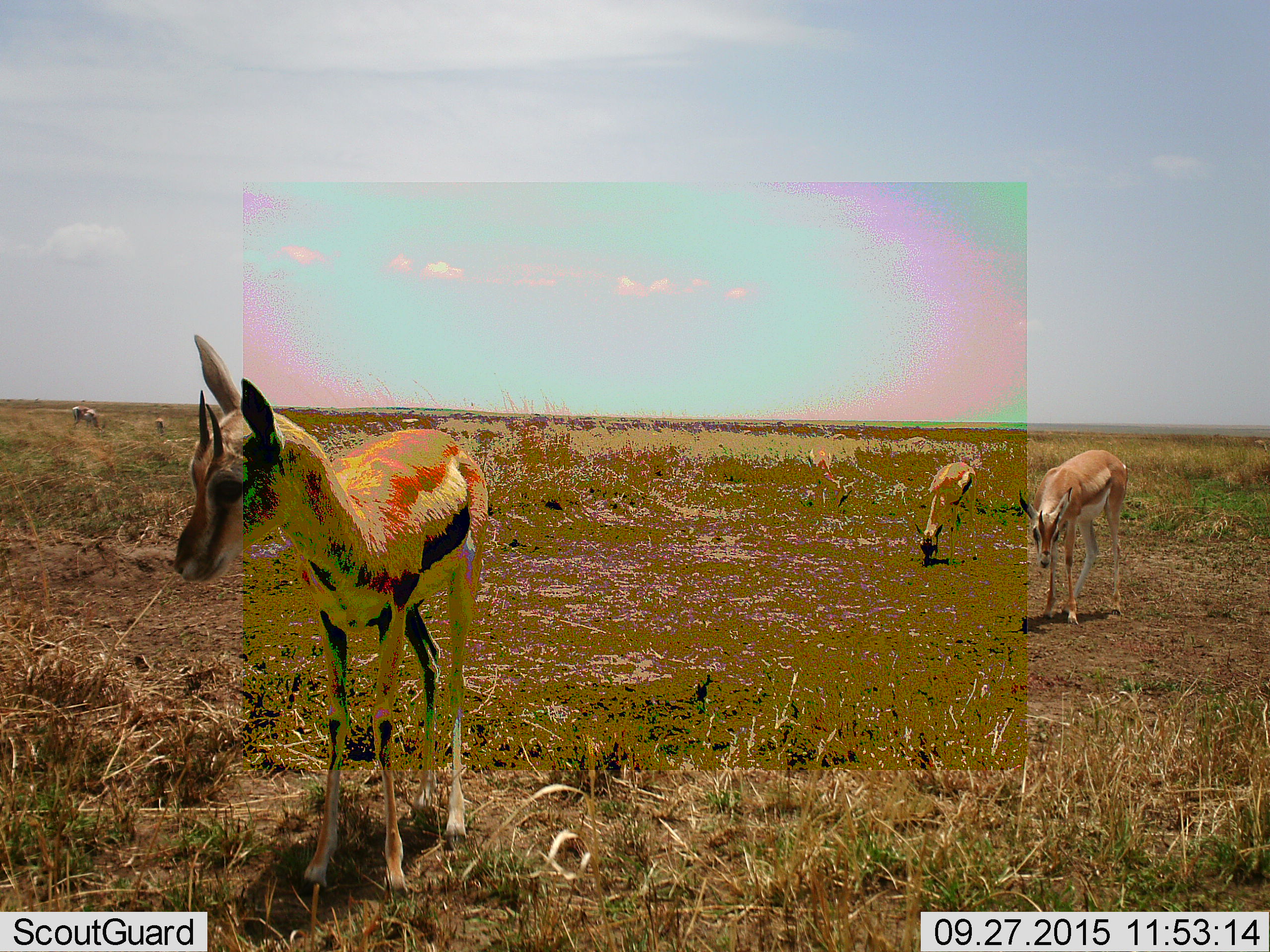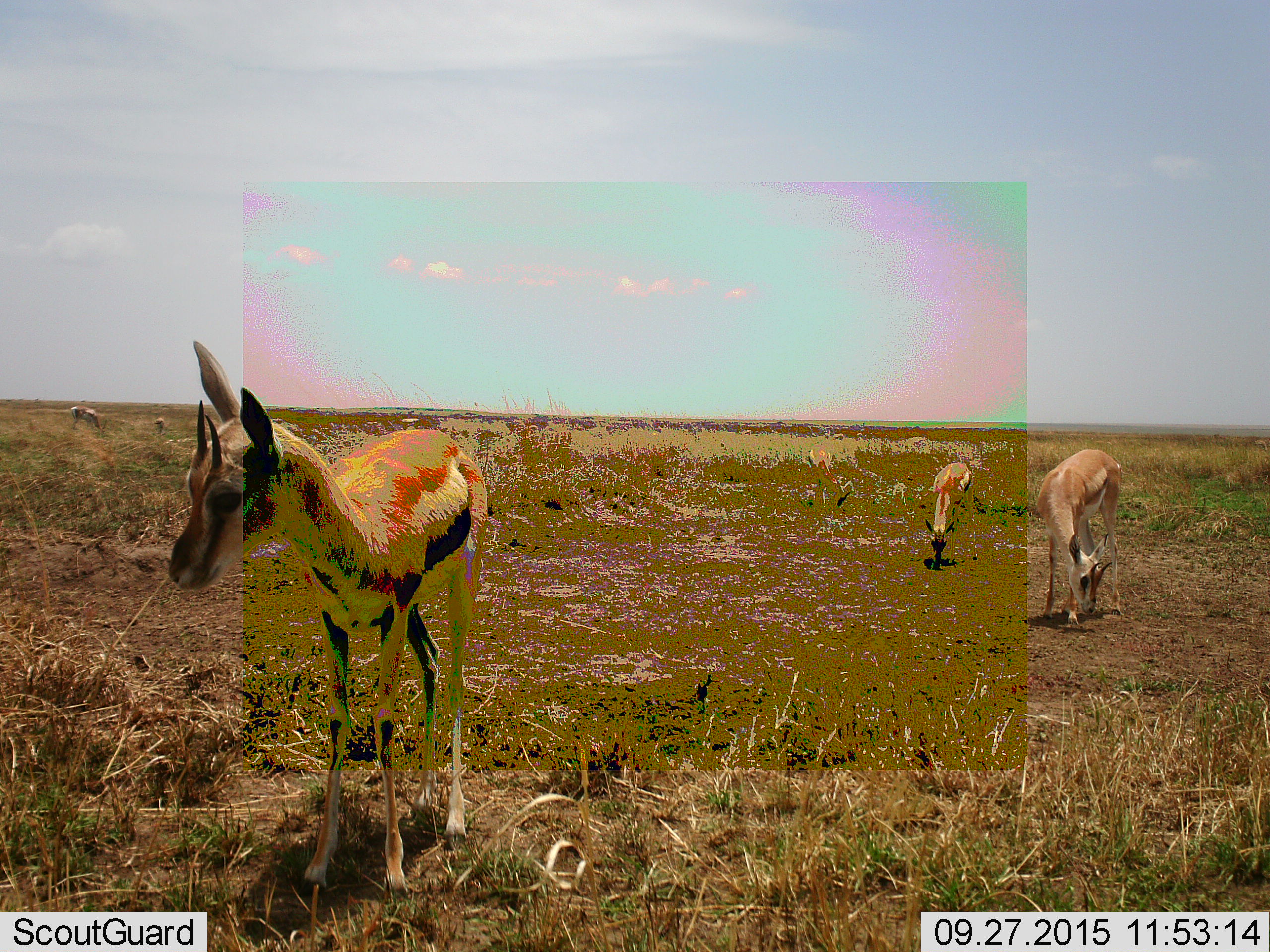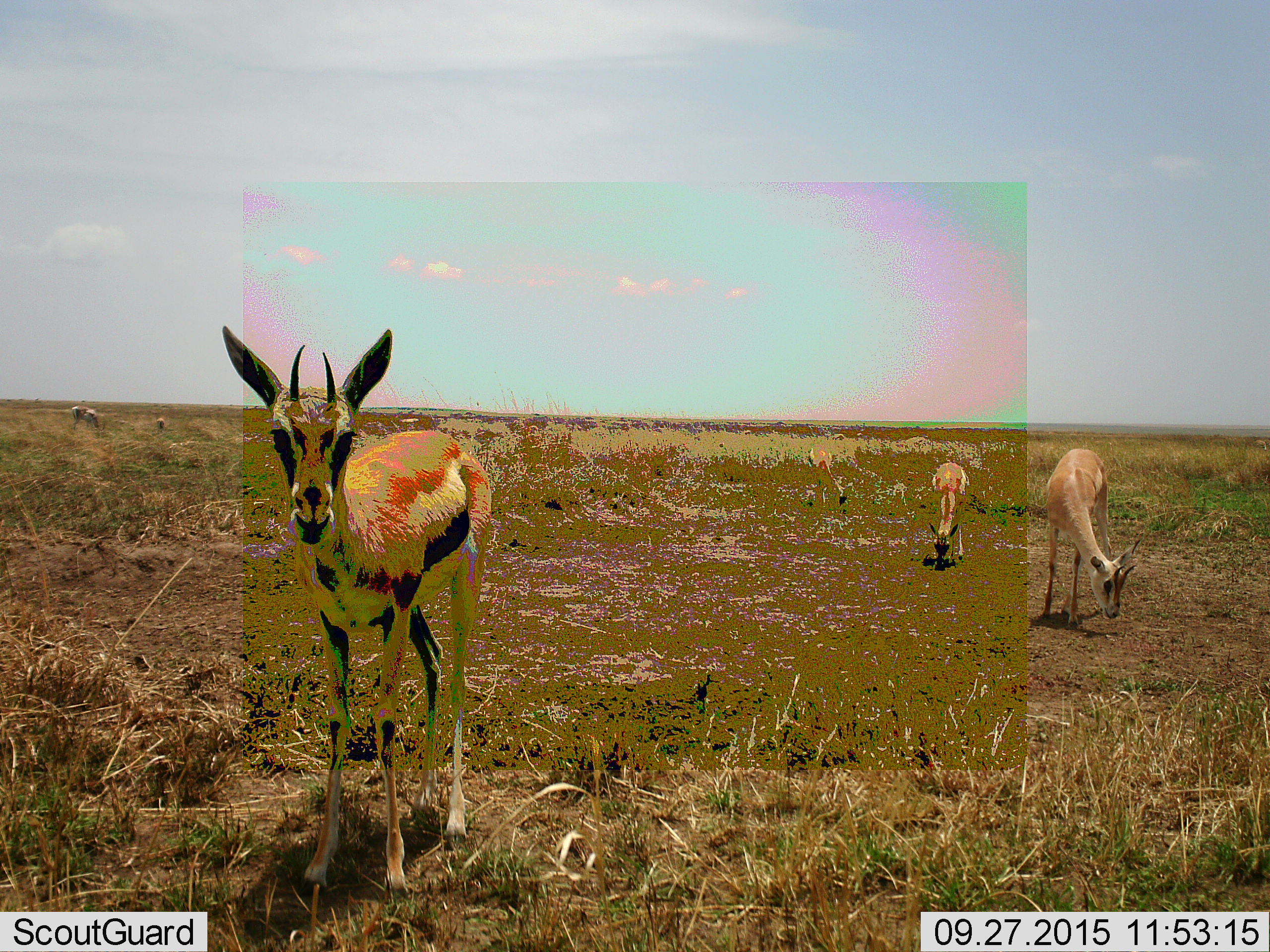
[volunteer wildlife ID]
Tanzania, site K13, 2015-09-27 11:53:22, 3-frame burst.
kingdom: Animalia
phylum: Chordata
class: Mammalia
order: Artiodactyla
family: Bovidae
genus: Eudorcas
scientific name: Eudorcas thomsonii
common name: thomson's gazelle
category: gazellethomsons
Gazellethomsons (thomson's gazelle) (Eudorcas thomsonii), count 4. Behavior (volunteer vote fractions): standing 62%, resting 0%, moving 12%, interacting 0%. Young present (vote fraction): 25%. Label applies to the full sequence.